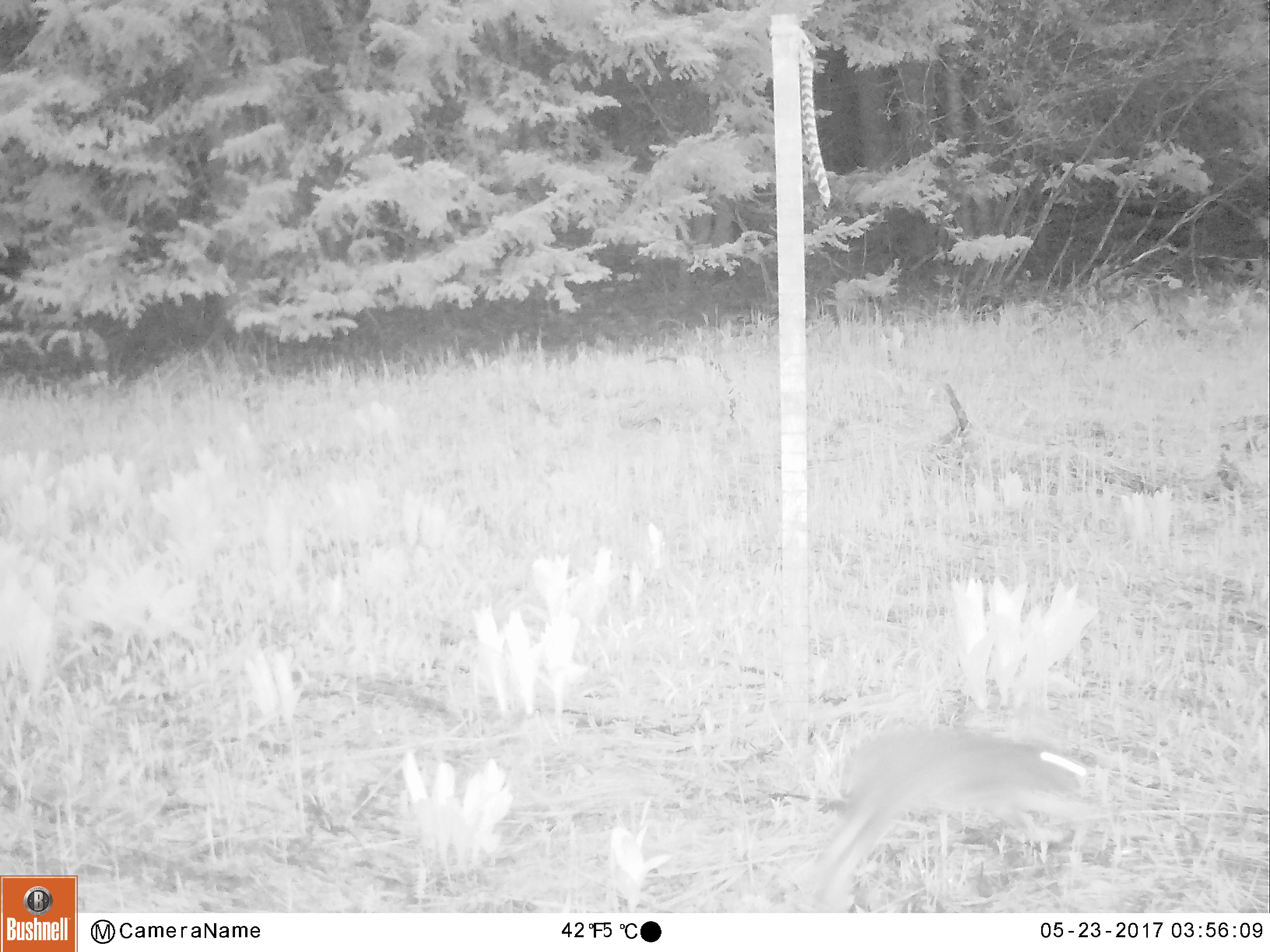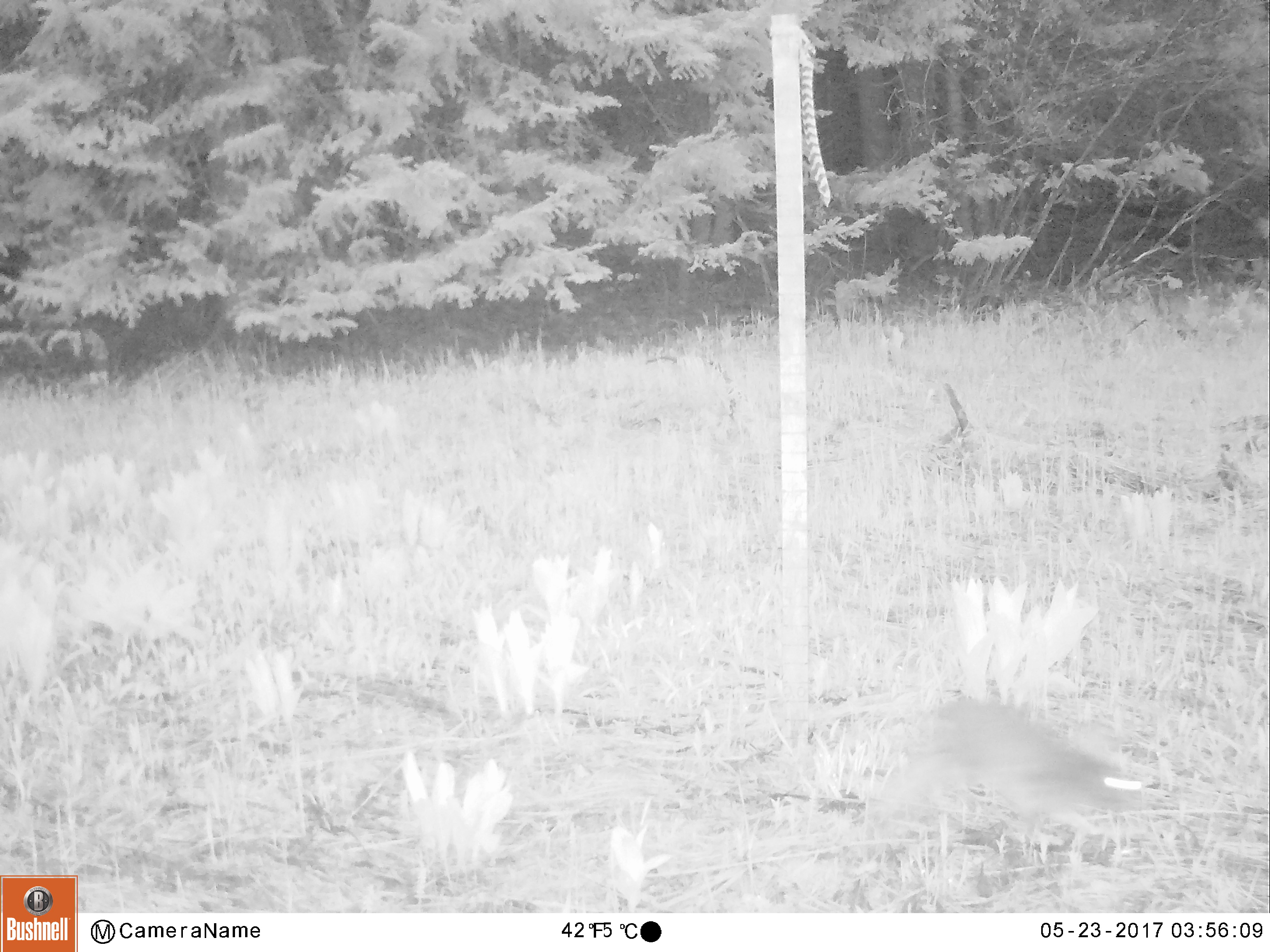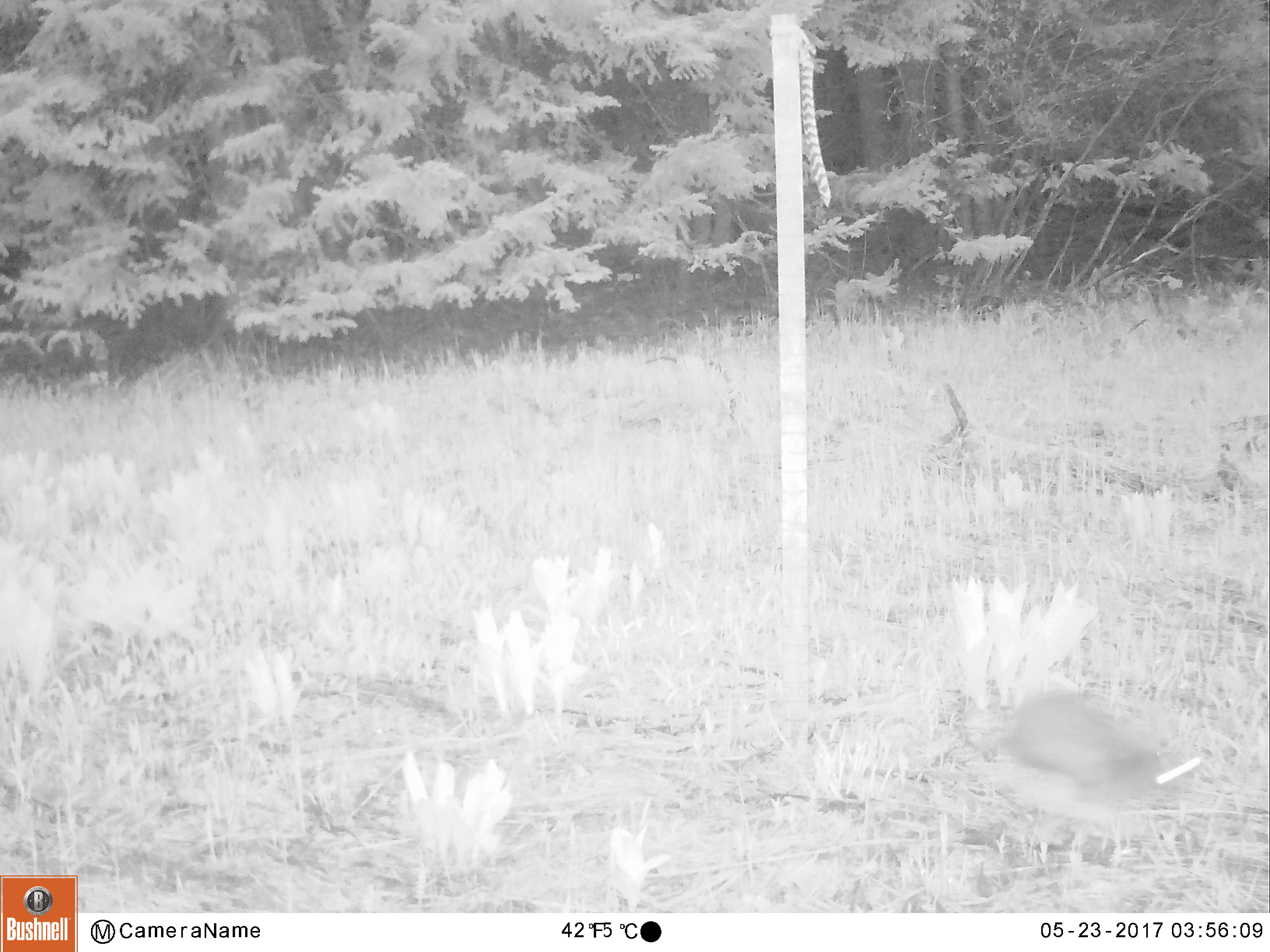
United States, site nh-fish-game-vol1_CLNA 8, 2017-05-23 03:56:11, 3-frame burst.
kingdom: Animalia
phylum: Chordata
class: Mammalia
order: Lagomorpha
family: Leporidae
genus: Lepus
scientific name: Lepus americanus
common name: snowshoe hare